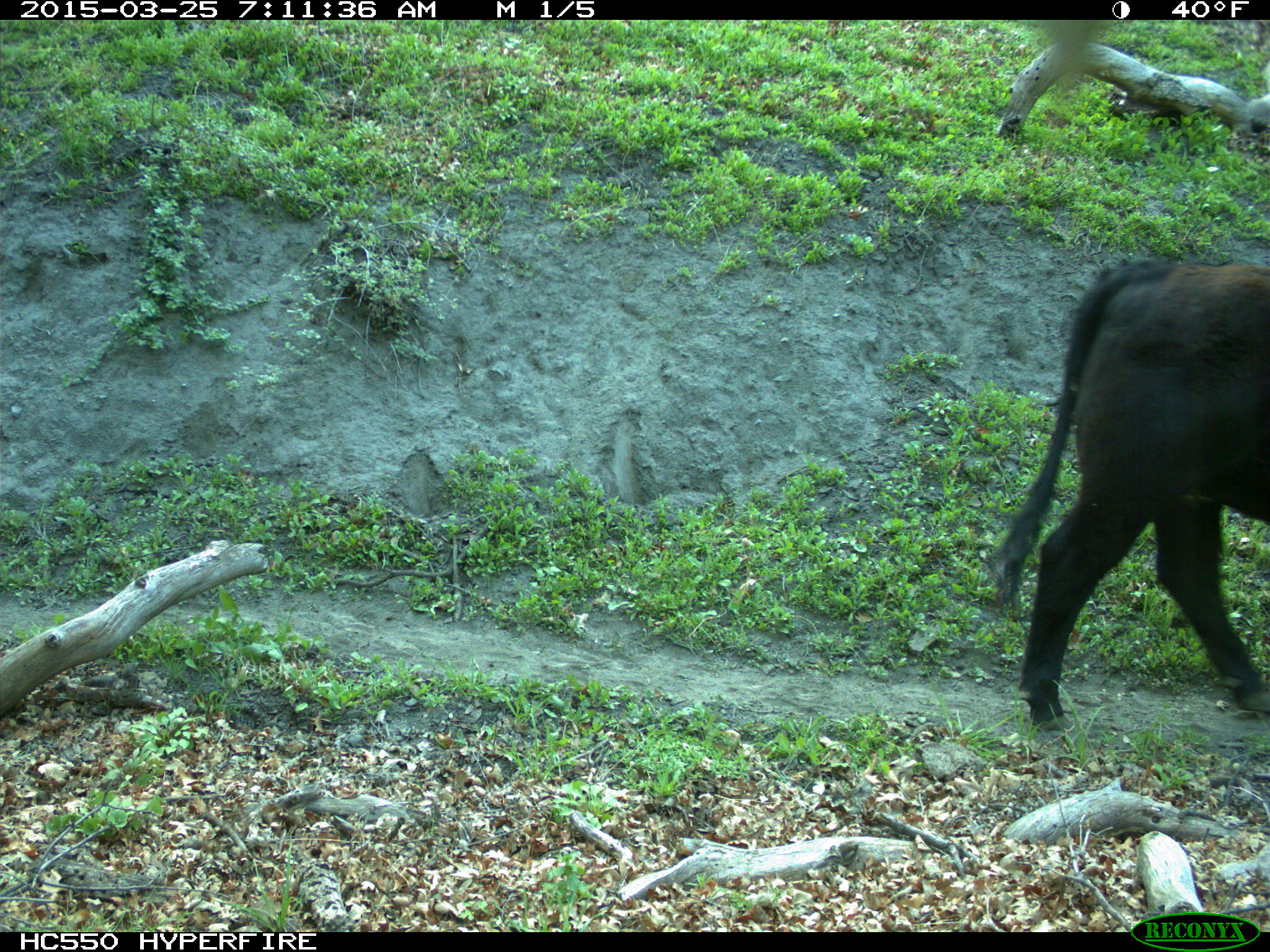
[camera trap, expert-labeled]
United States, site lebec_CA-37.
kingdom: Animalia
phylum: Chordata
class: Mammalia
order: Artiodactyla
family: Bovidae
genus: Bos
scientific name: Bos taurus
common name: domestic cow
Bos taurus (domestic cow).